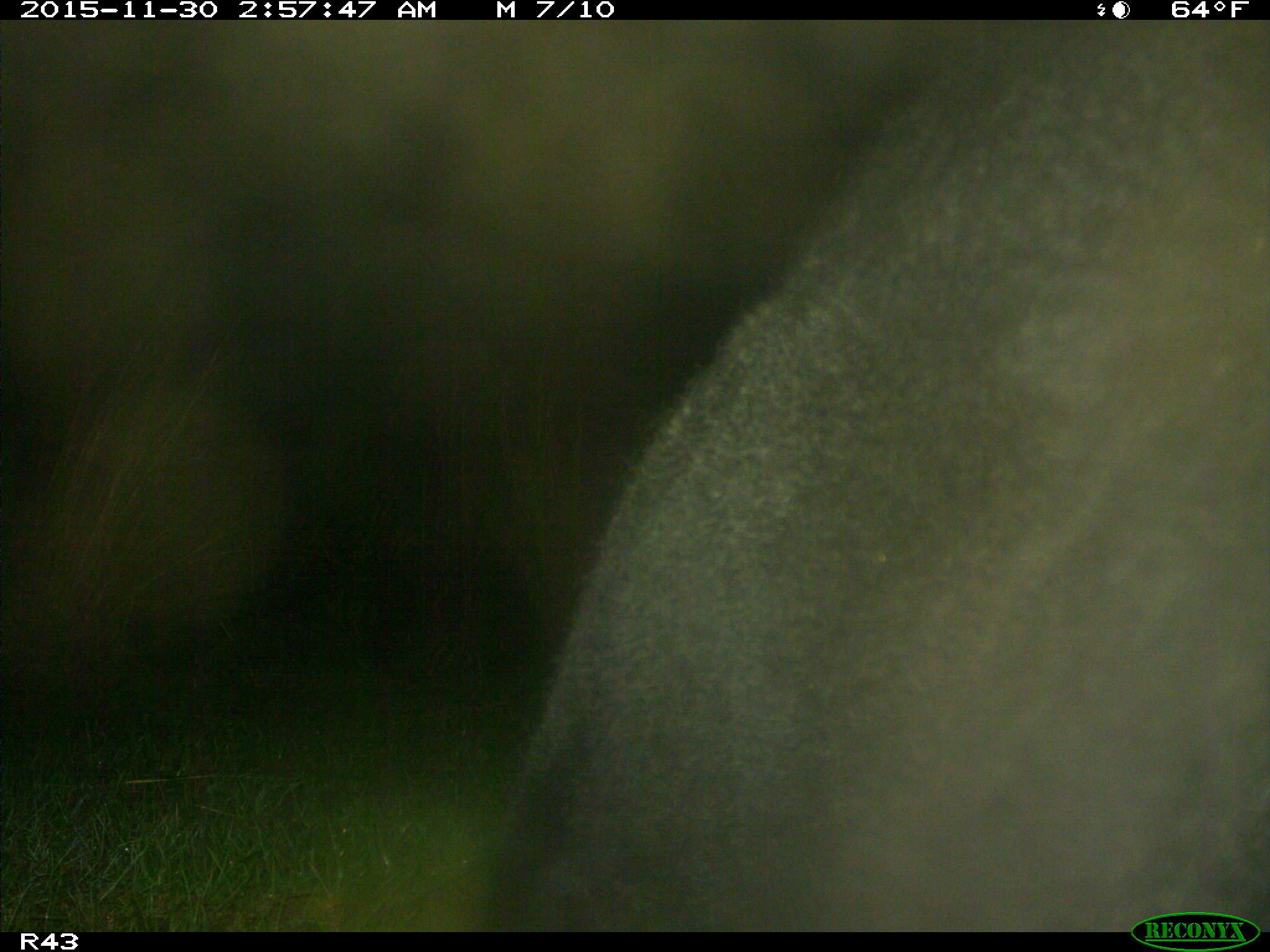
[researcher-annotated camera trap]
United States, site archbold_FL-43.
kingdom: Animalia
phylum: Chordata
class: Mammalia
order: Artiodactyla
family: Bovidae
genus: Bos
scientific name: Bos taurus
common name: domestic cow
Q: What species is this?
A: Bos taurus (domestic cow).